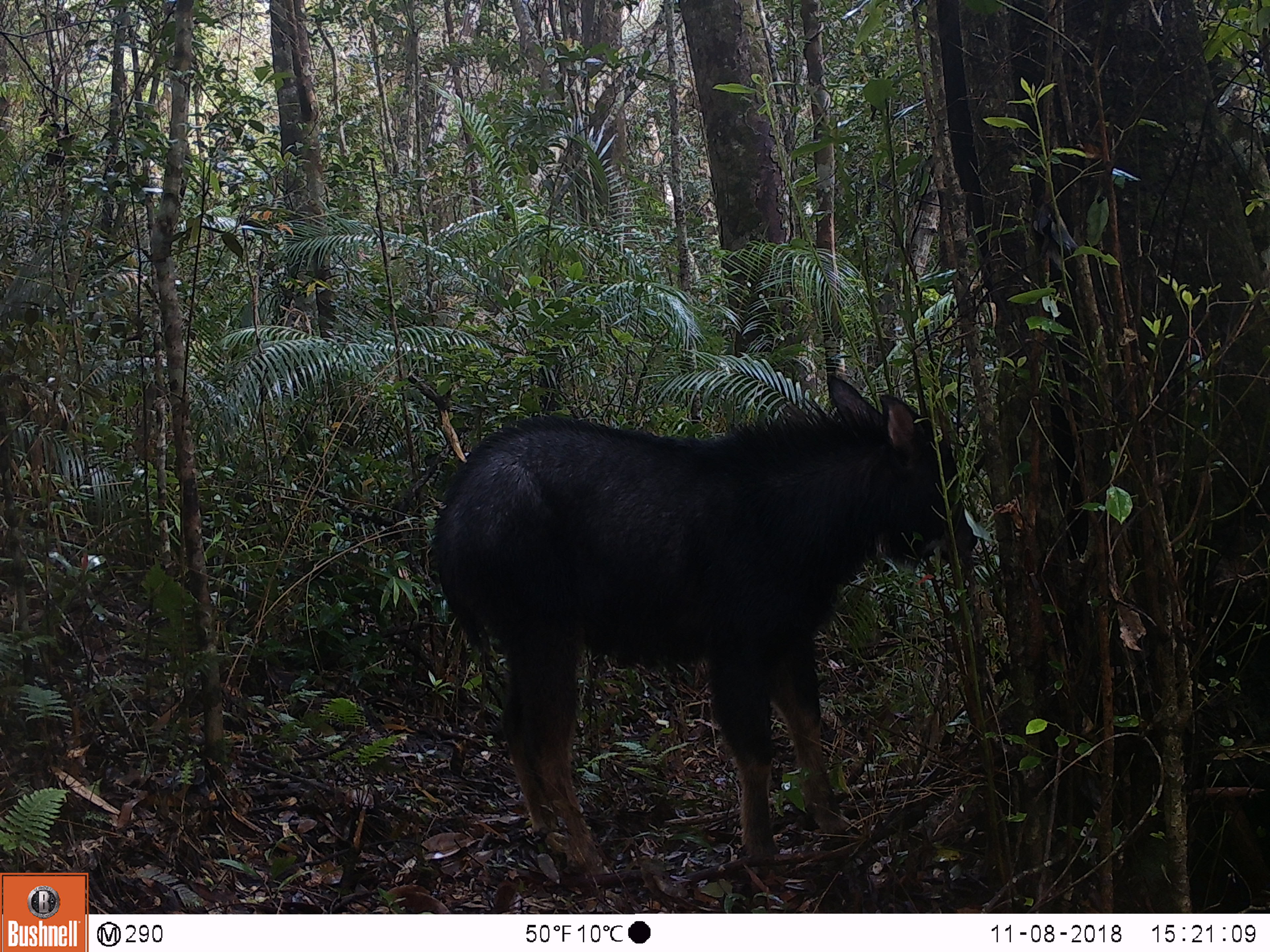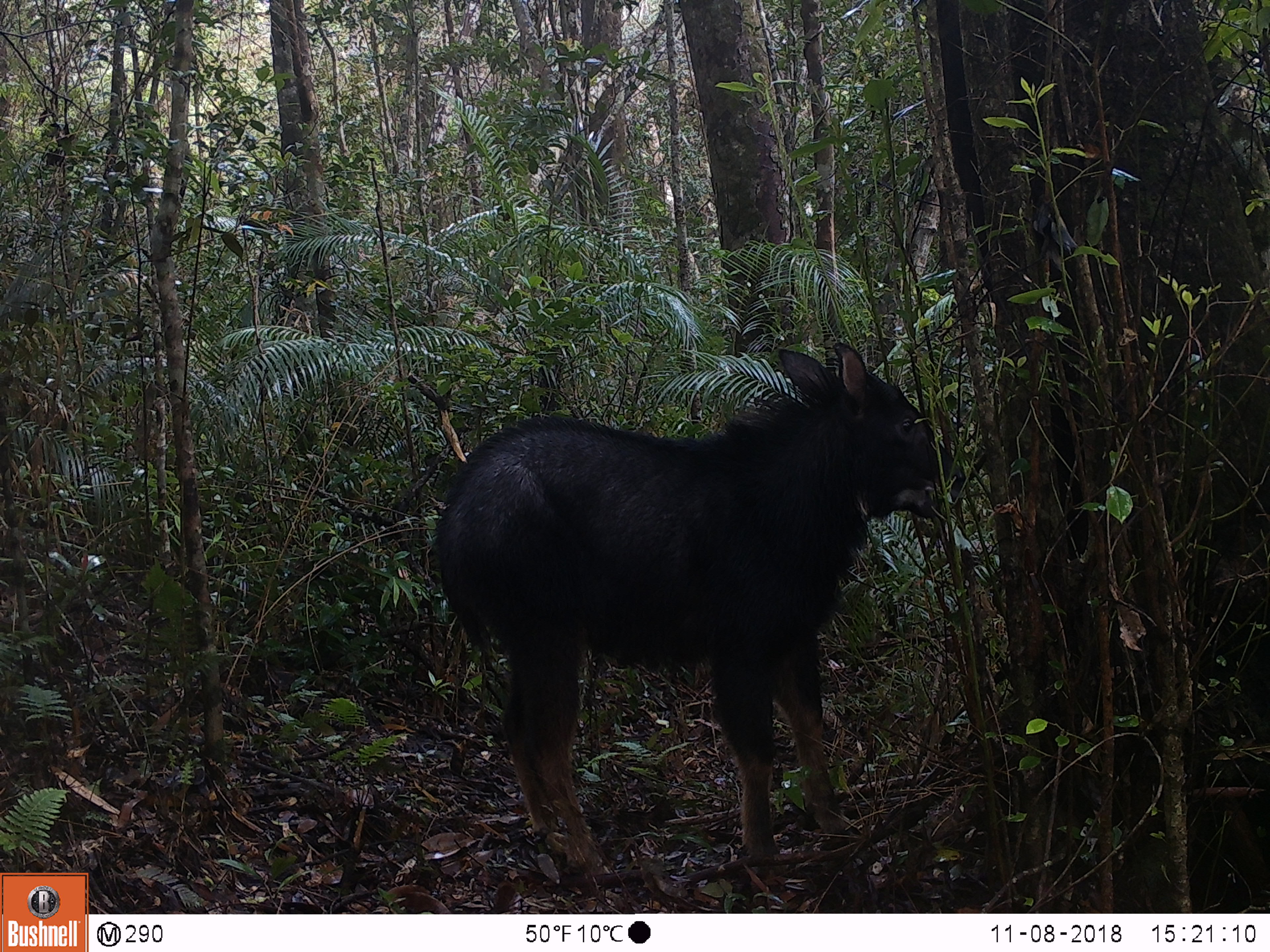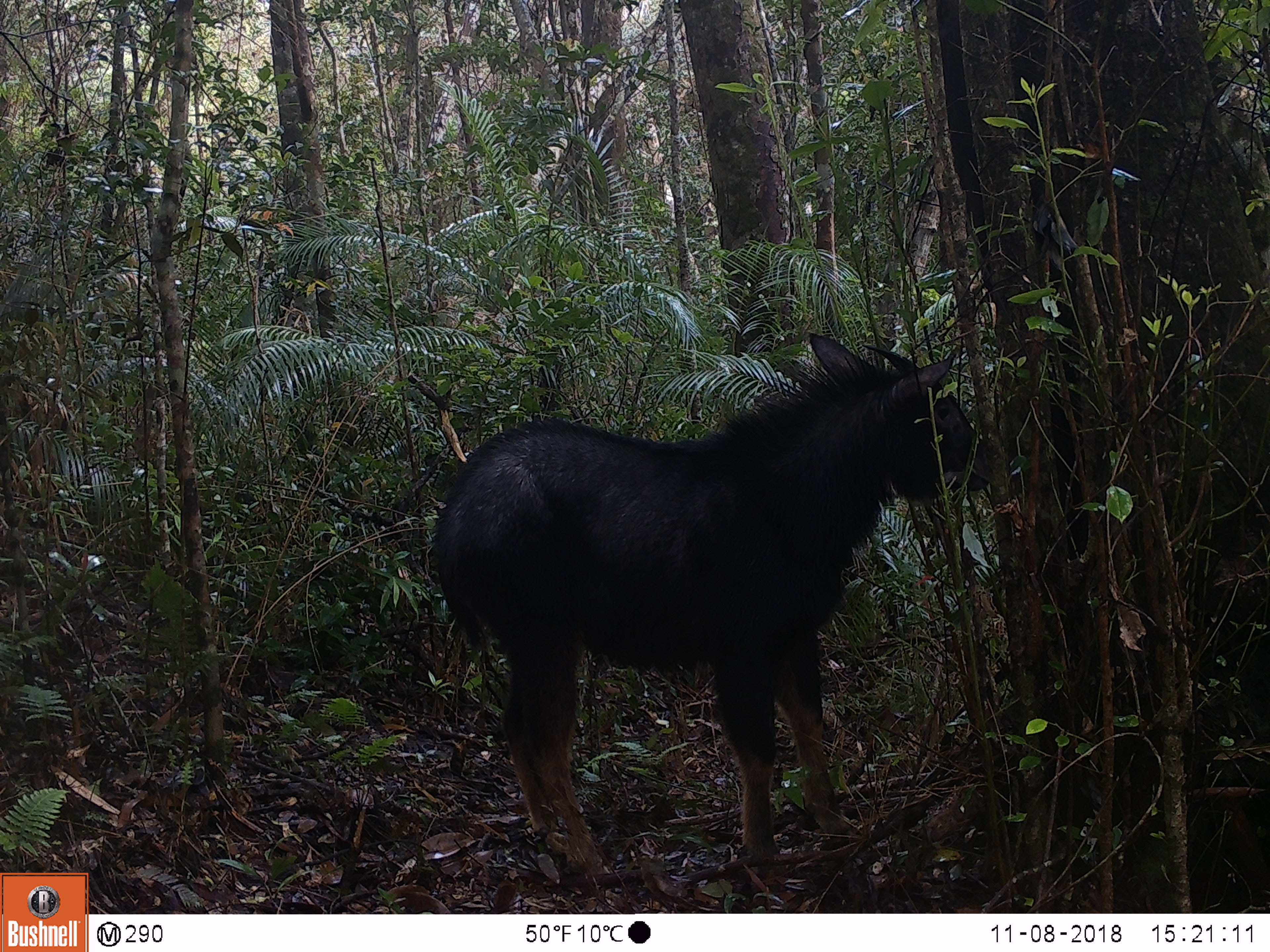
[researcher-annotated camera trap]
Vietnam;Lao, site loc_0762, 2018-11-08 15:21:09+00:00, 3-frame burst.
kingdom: Animalia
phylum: Chordata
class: Mammalia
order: Artiodactyla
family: Bovidae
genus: Capricornis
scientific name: Capricornis sumatraensis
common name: chinese serow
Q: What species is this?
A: Chinese serow (Capricornis sumatraensis).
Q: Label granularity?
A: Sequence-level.